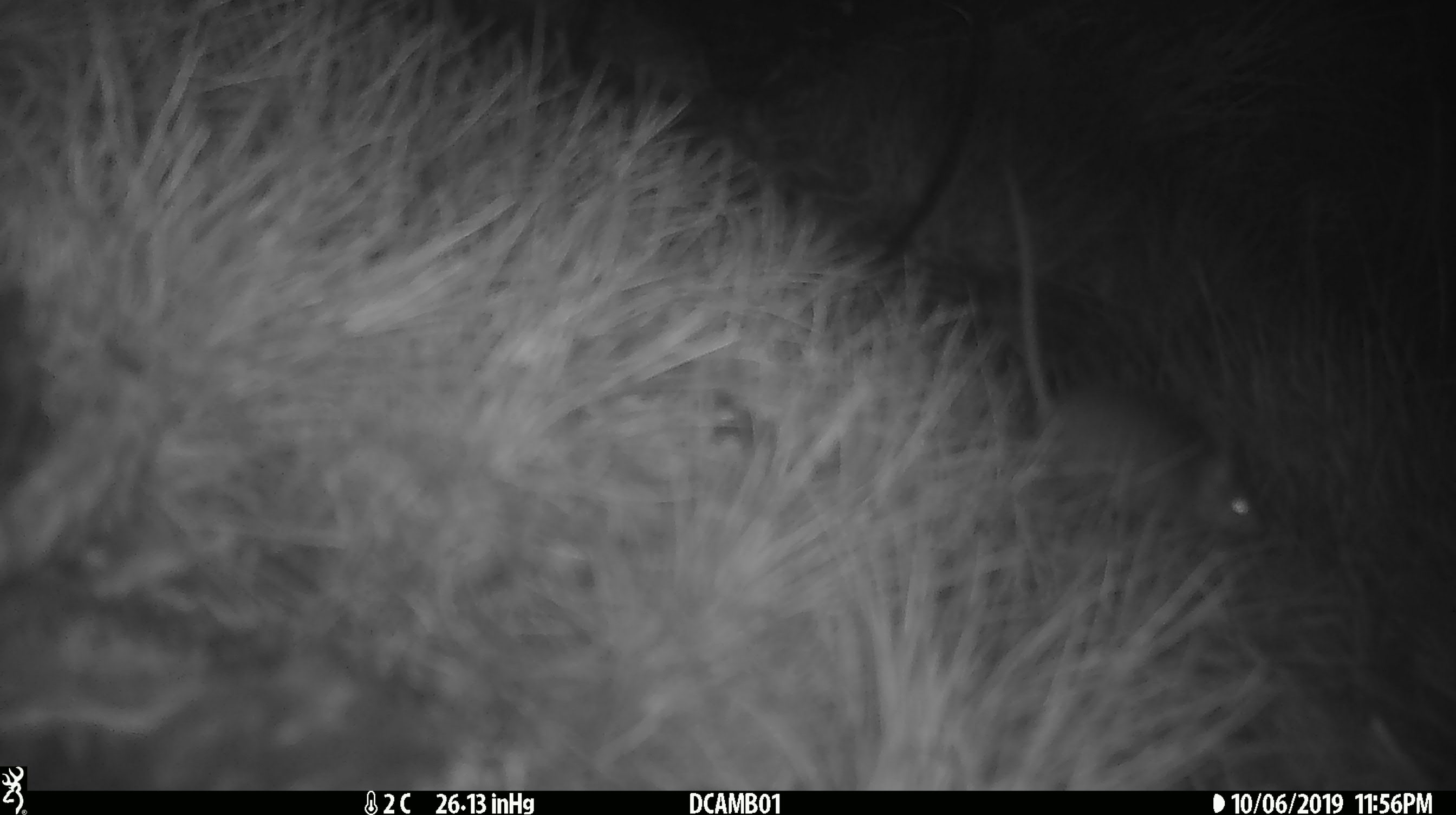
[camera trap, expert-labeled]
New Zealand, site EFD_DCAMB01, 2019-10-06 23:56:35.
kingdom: Animalia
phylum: Chordata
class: Mammalia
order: Rodentia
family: Muridae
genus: Mus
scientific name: Mus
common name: mouse